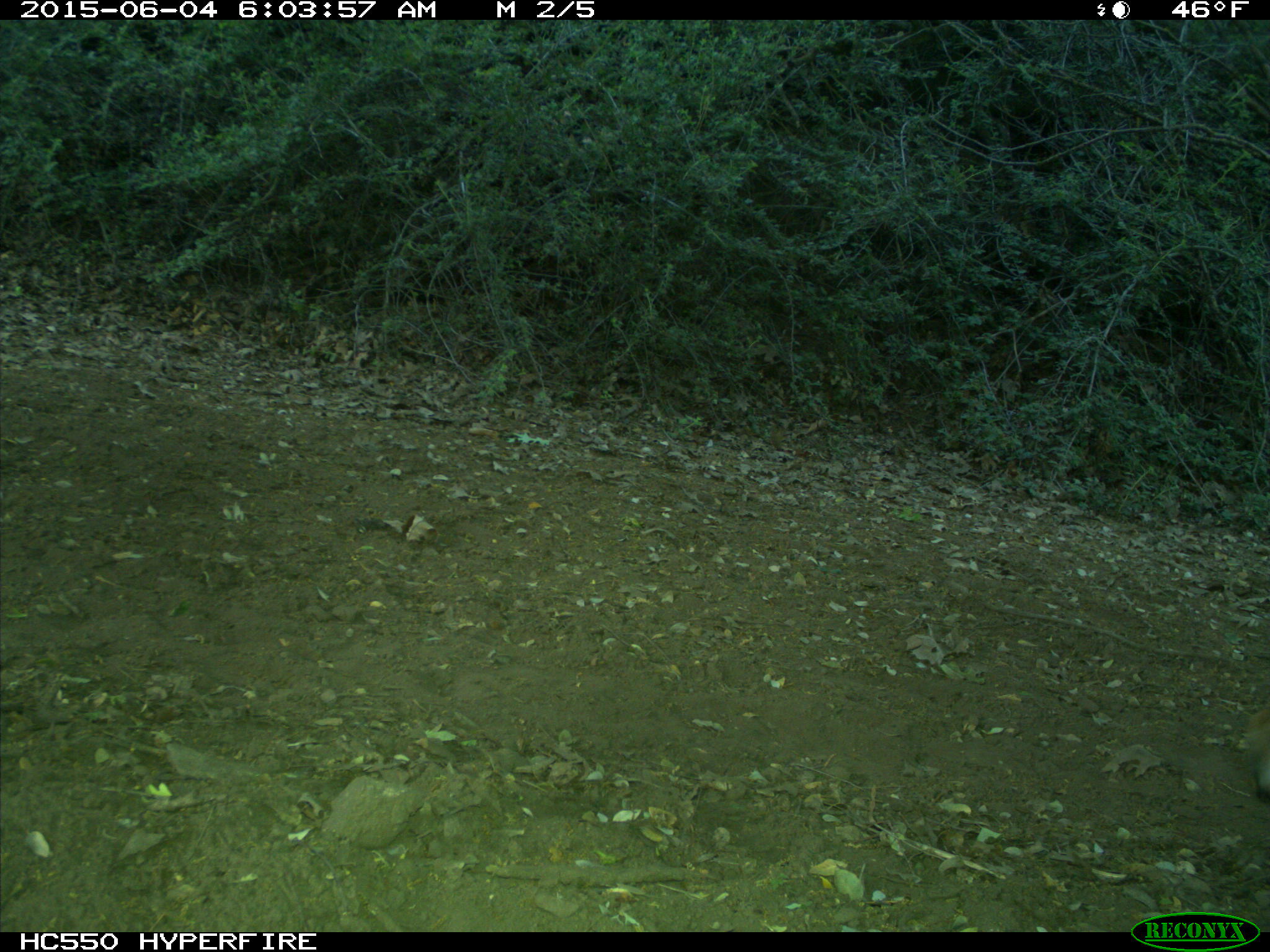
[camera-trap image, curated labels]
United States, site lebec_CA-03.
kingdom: Animalia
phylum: Chordata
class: Mammalia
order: Carnivora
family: Felidae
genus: Lynx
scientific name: Lynx rufus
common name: bobcat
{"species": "Lynx rufus (bobcat)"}